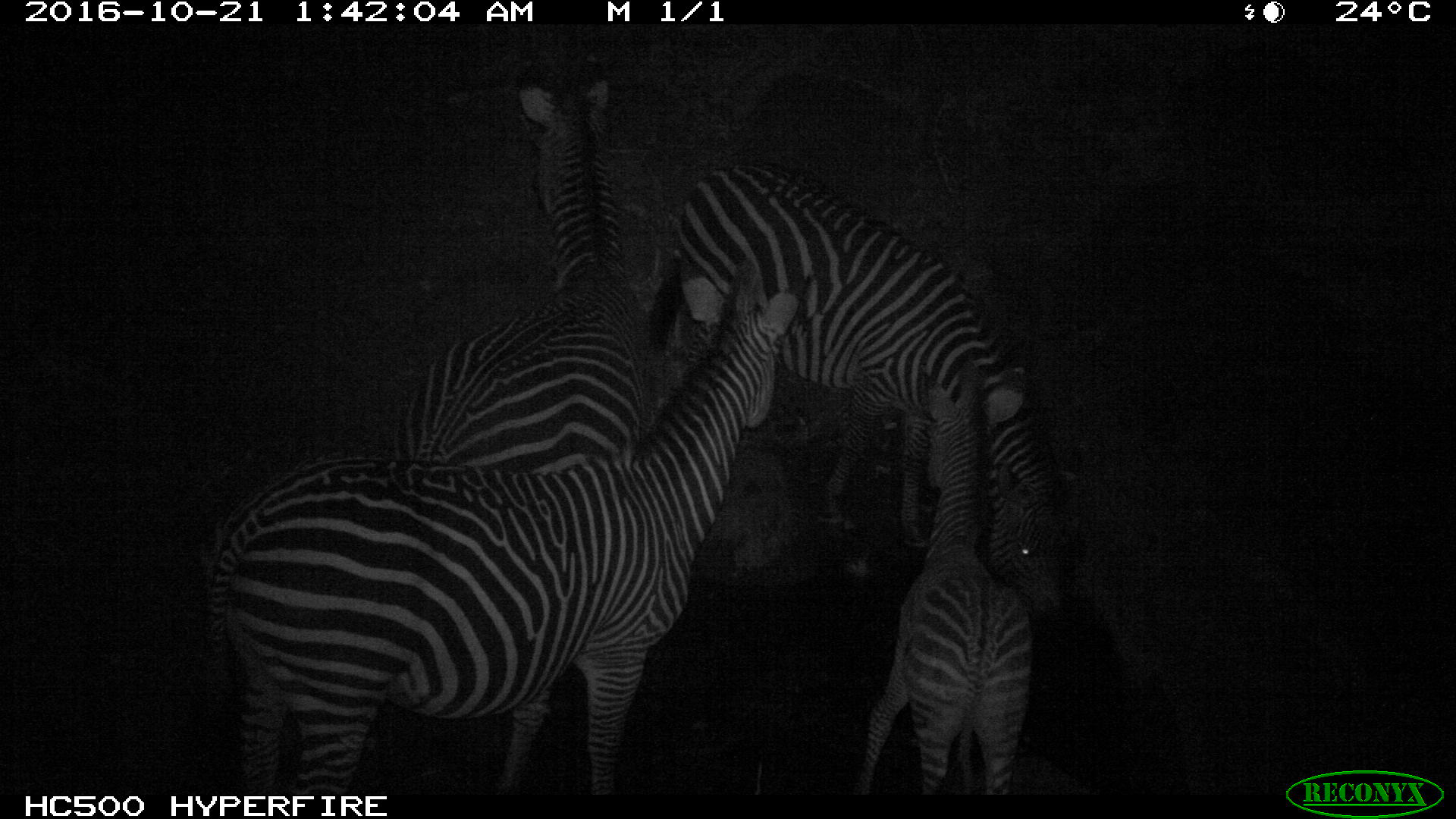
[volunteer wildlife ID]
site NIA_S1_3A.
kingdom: Animalia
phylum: Chordata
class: Mammalia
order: Perissodactyla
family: Equidae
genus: Equus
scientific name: Equus quagga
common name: plains zebra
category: zebraplains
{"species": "zebraplains (plains zebra) (Equus quagga)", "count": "4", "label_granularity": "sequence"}